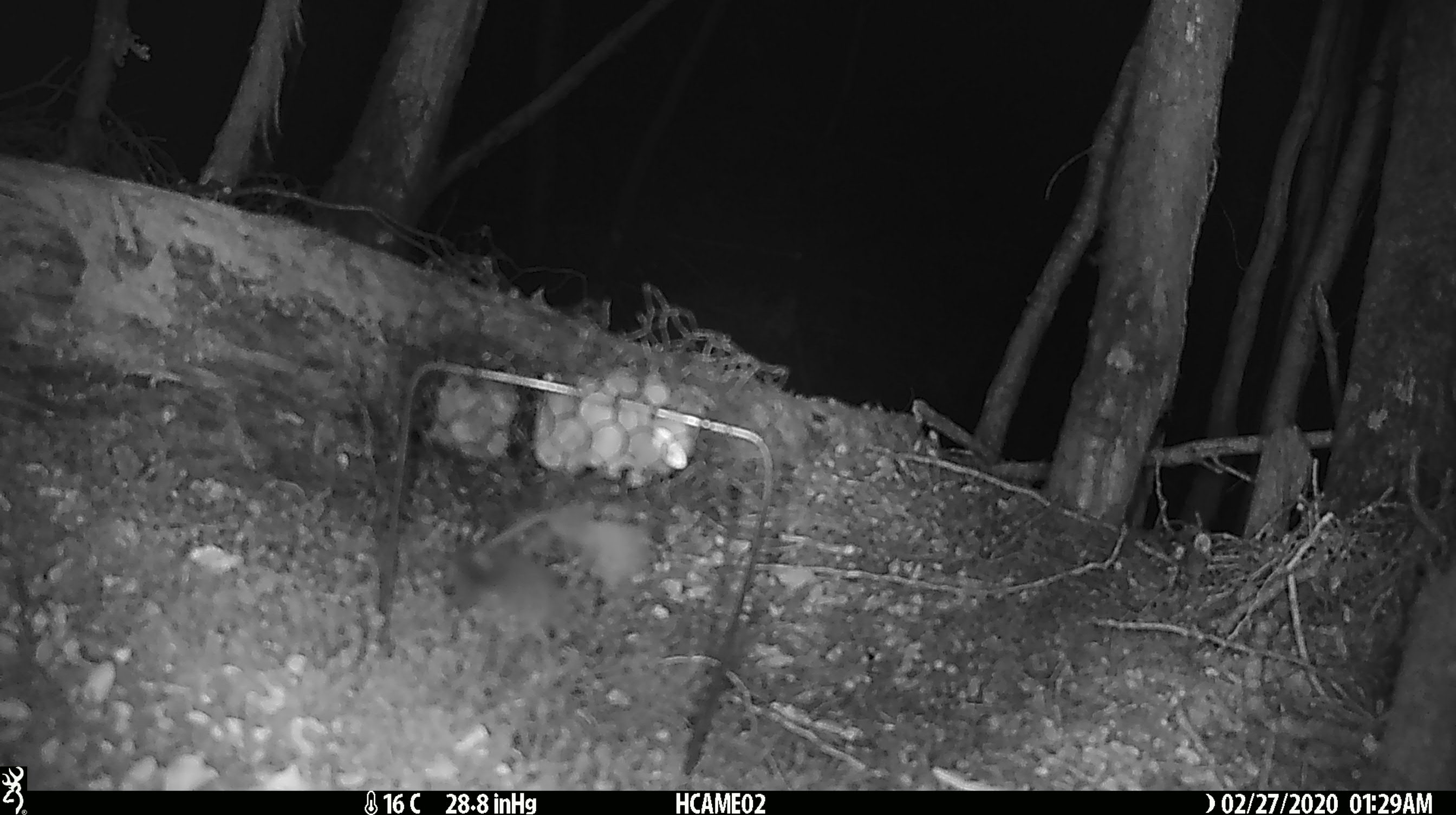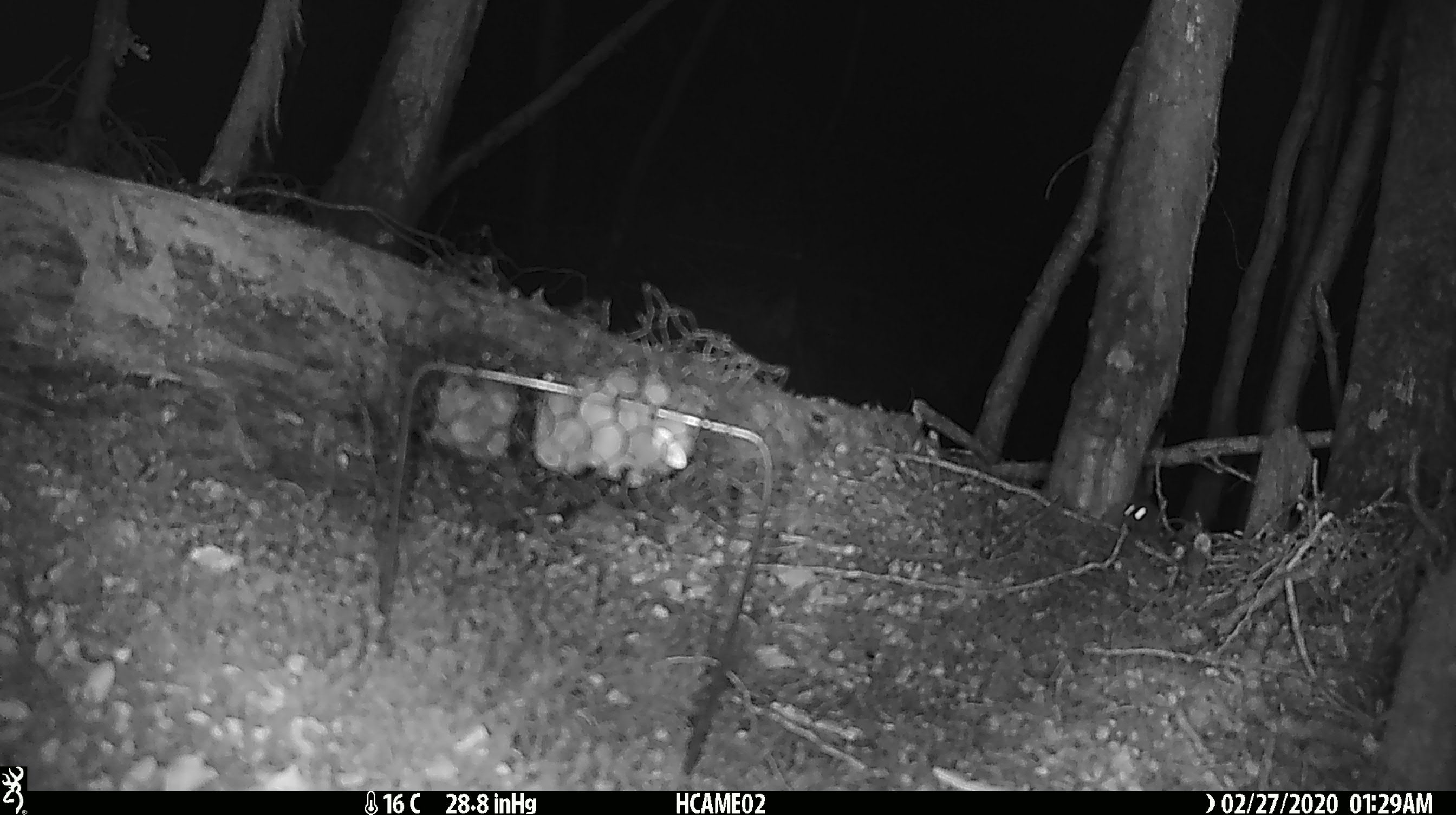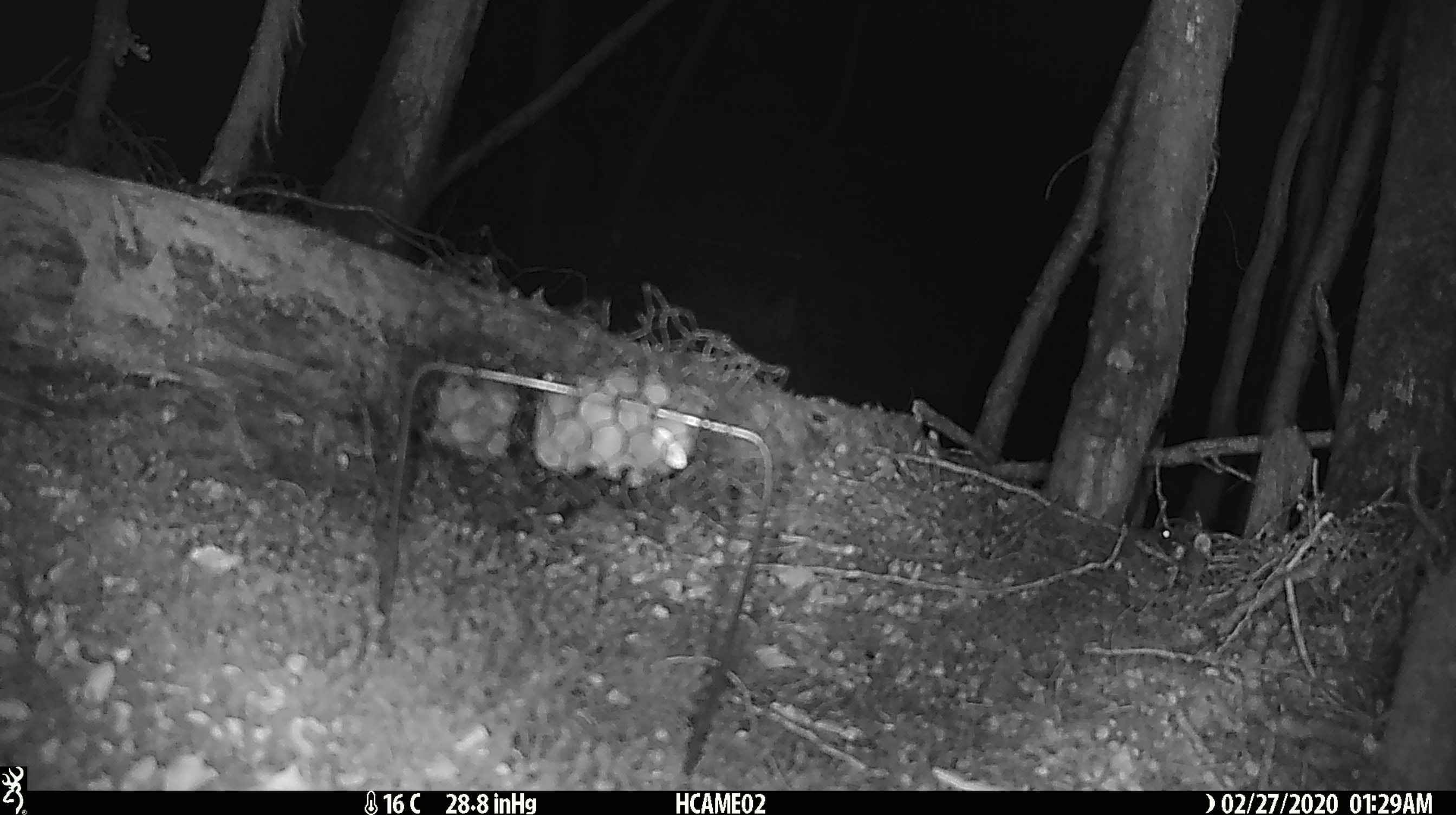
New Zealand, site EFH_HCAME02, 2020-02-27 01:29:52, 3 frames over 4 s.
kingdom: Animalia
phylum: Chordata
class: Mammalia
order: Rodentia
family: Muridae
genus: Mus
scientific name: Mus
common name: mouse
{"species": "mouse (Mus)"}